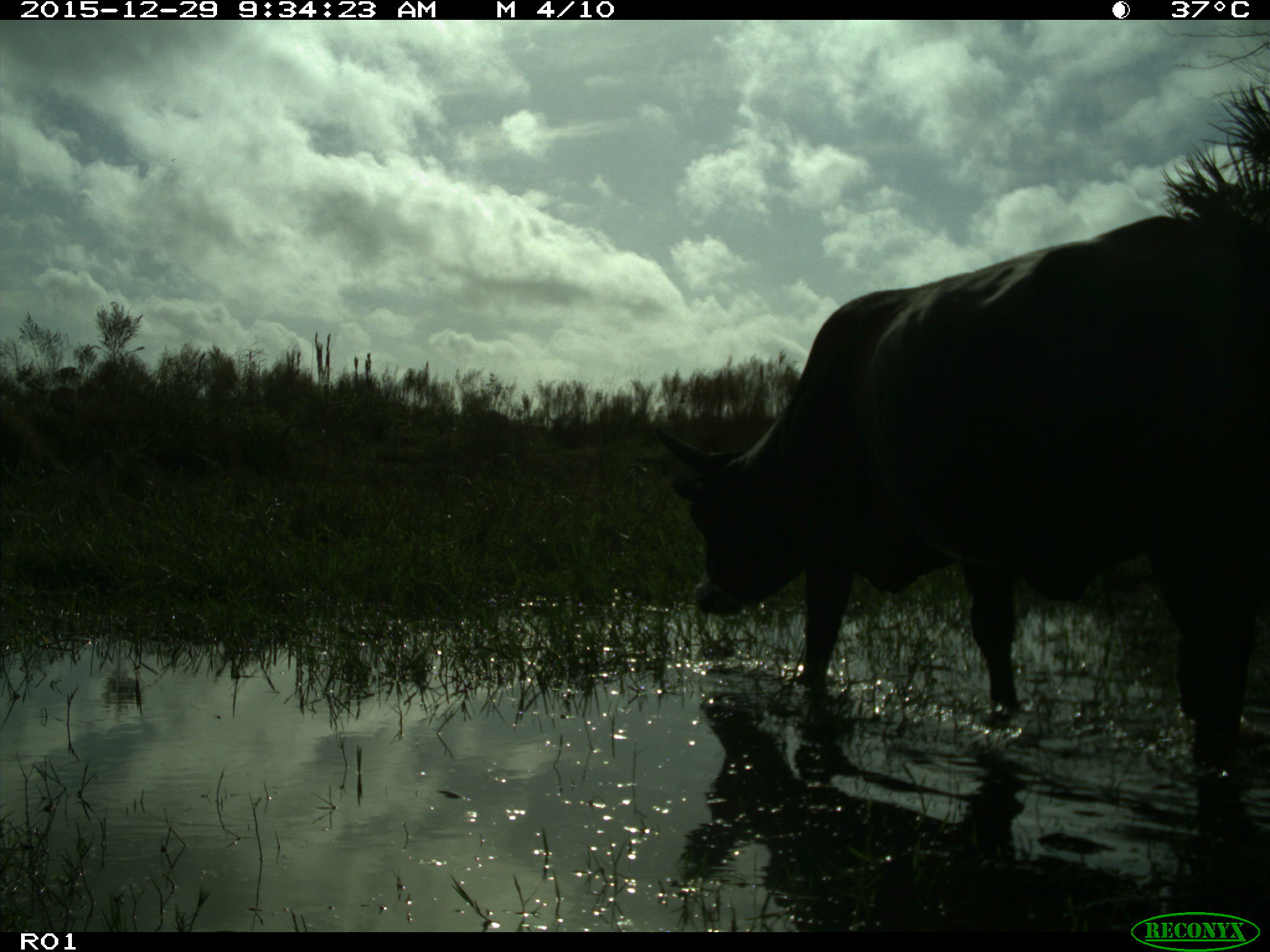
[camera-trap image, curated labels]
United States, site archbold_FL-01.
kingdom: Animalia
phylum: Chordata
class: Mammalia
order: Artiodactyla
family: Bovidae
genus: Bos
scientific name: Bos taurus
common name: domestic cow